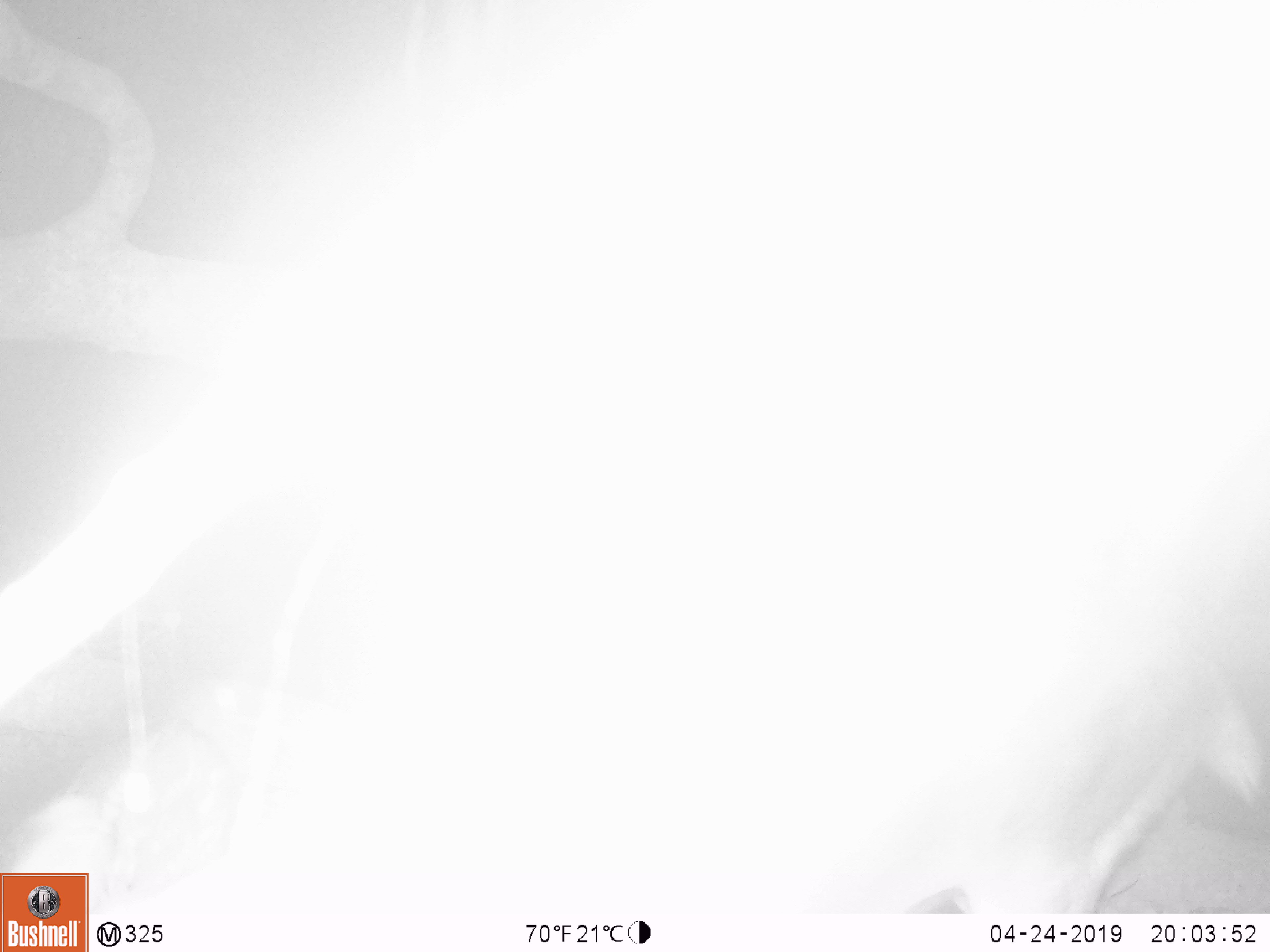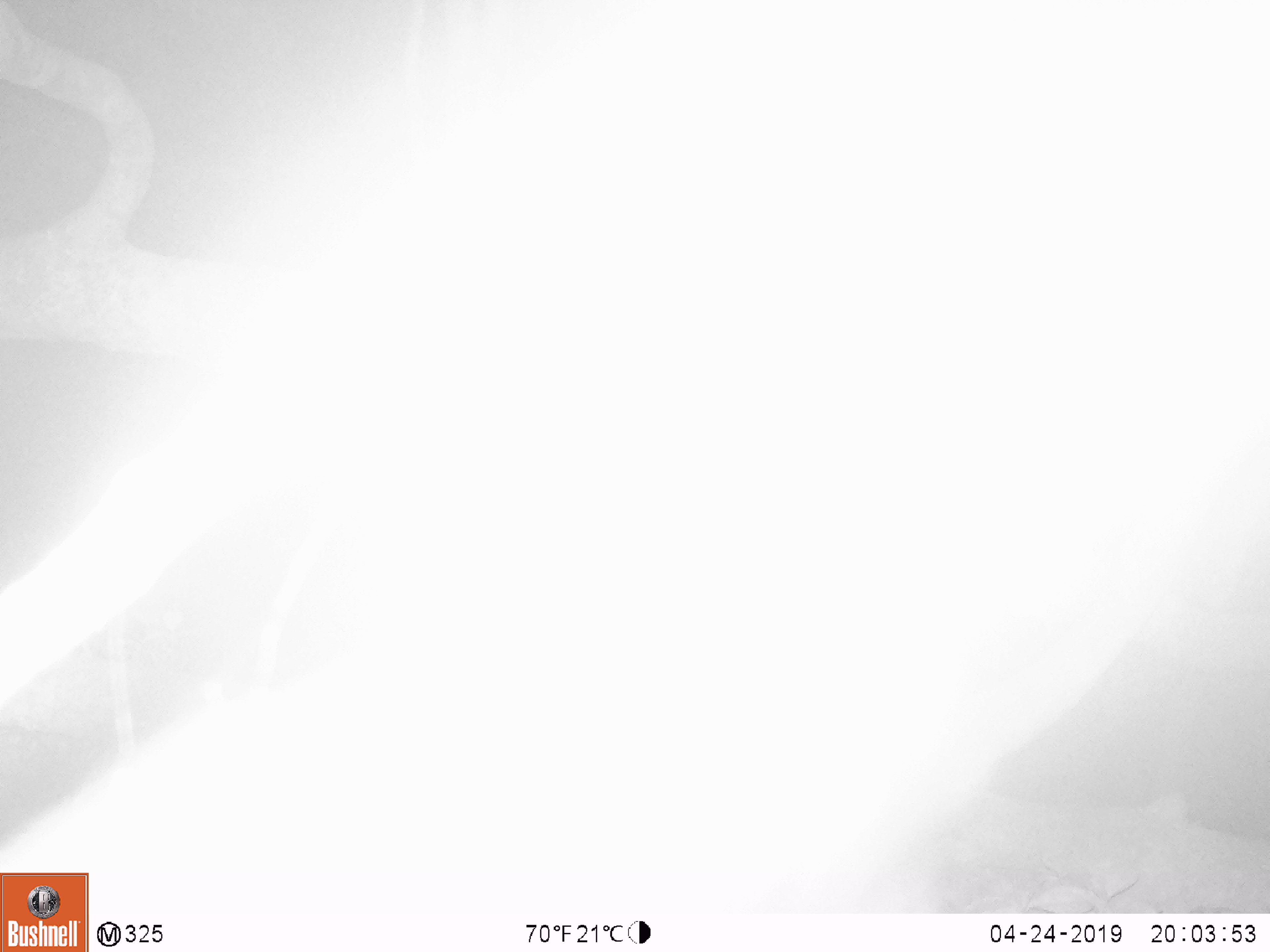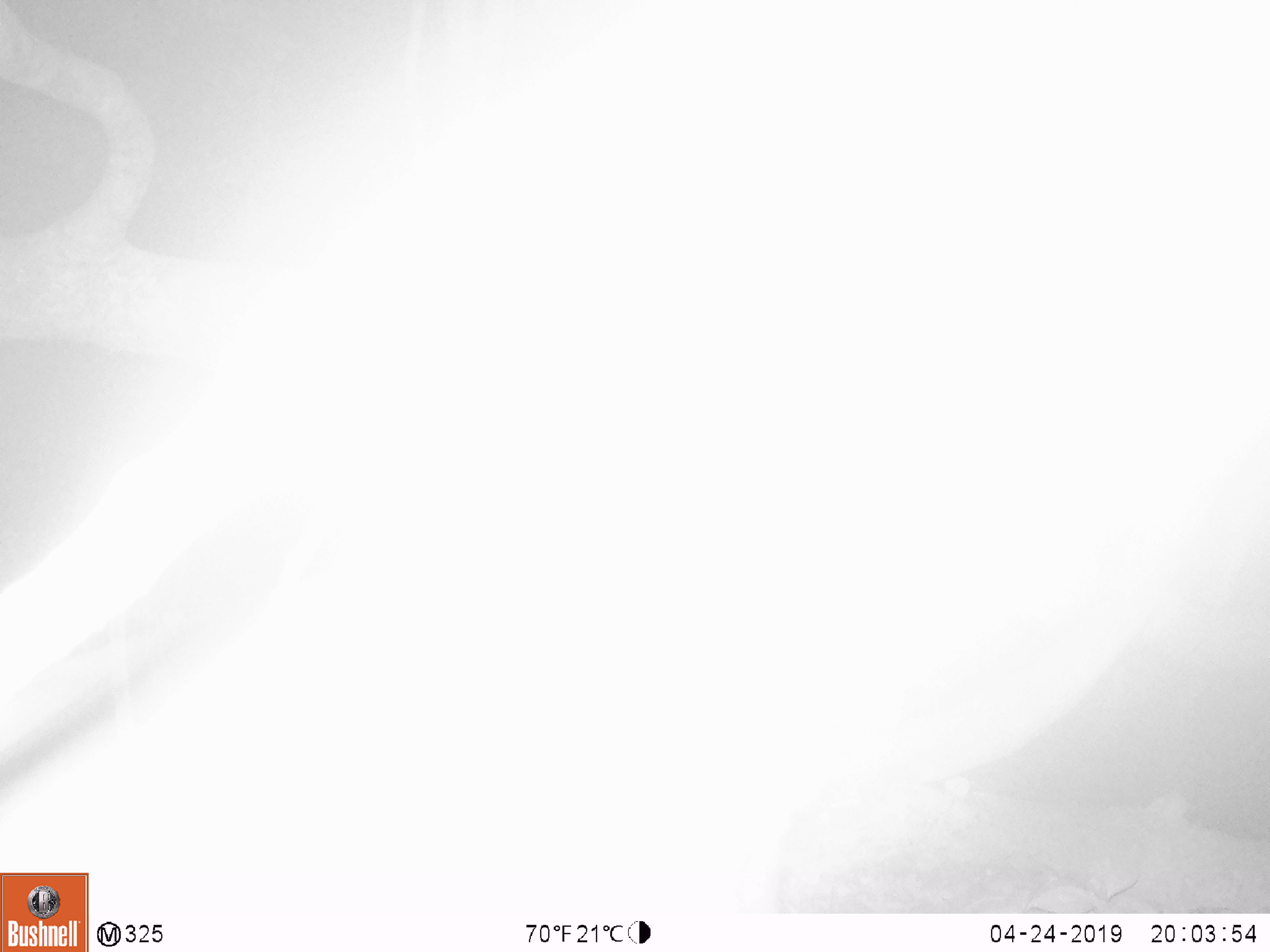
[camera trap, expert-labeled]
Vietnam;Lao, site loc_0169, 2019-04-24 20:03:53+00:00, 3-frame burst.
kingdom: Animalia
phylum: Chordata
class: Mammalia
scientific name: Laurasiatheria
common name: ungulate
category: unidentified ungulates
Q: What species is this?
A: Unidentified ungulates (ungulate) (Laurasiatheria).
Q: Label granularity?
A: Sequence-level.